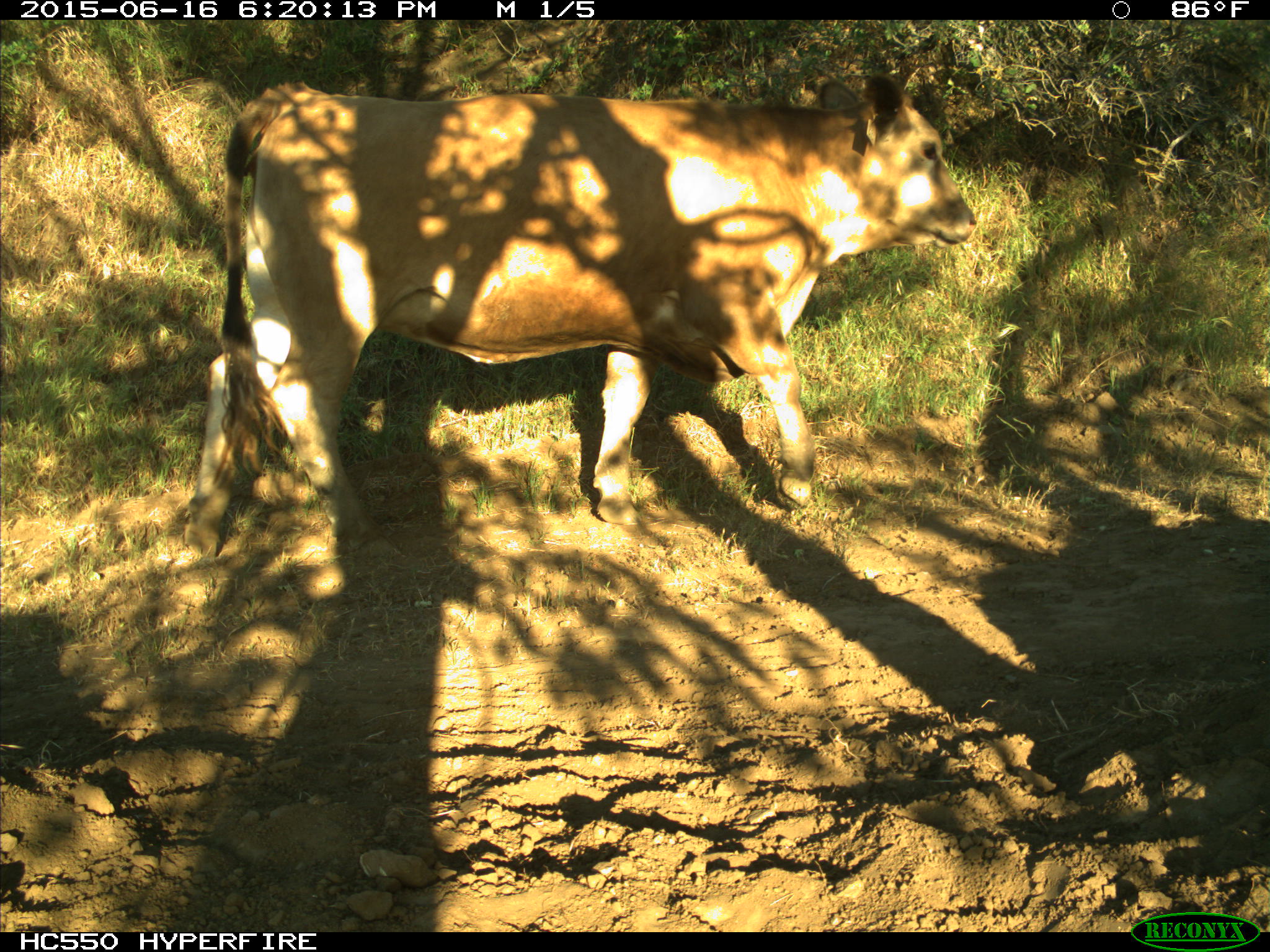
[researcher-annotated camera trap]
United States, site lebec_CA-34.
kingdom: Animalia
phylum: Chordata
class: Mammalia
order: Artiodactyla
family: Bovidae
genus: Bos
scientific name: Bos taurus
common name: domestic cow